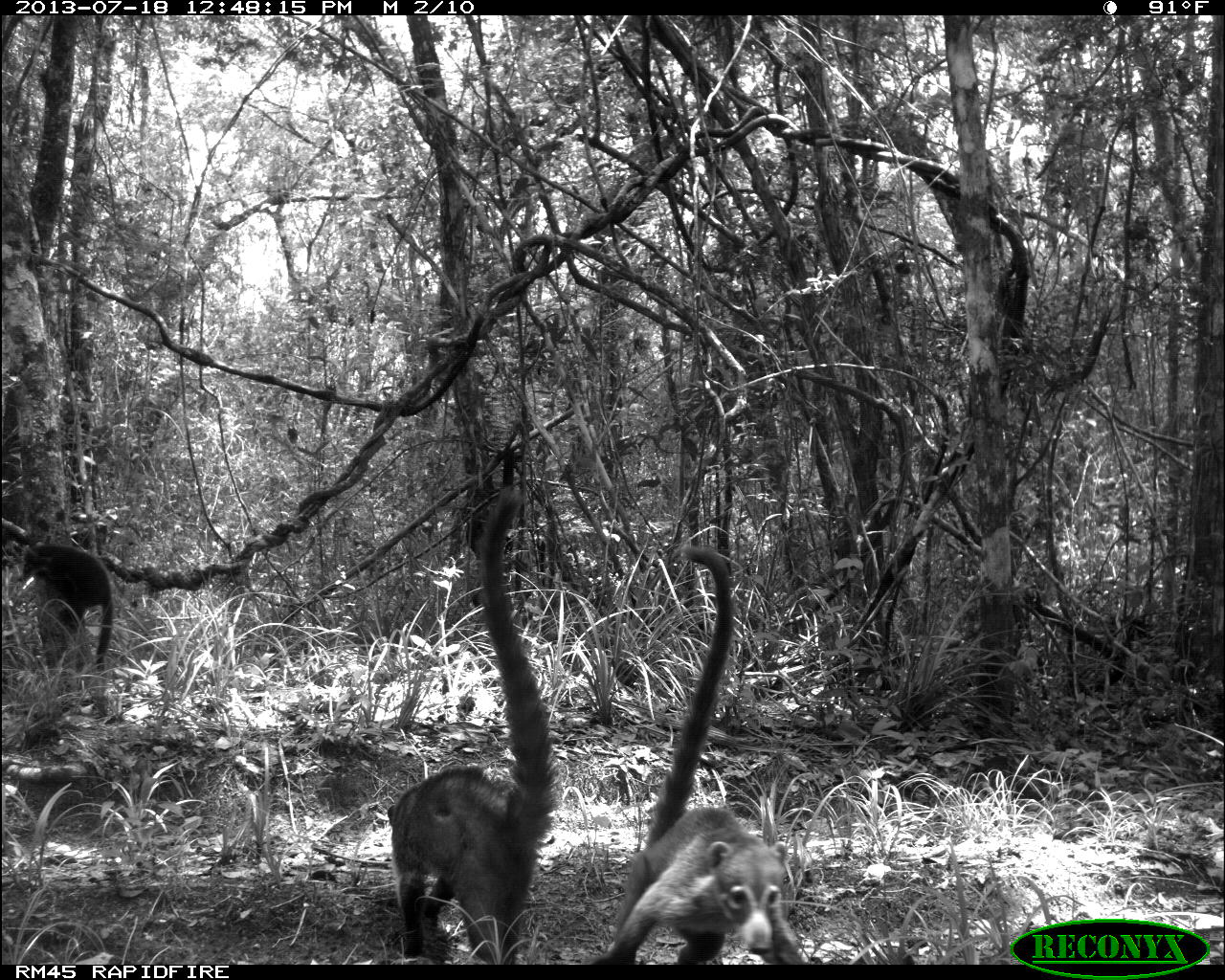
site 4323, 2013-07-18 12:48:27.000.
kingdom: Animalia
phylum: Chordata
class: Mammalia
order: Carnivora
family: Procyonidae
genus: Nasua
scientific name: Nasua narica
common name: white-nosed coati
Nasua narica (white-nosed coati), count 1.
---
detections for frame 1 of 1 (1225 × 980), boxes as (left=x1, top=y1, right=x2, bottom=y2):
nasua narica: (left=593, top=543, right=807, bottom=965); (left=385, top=487, right=560, bottom=964)